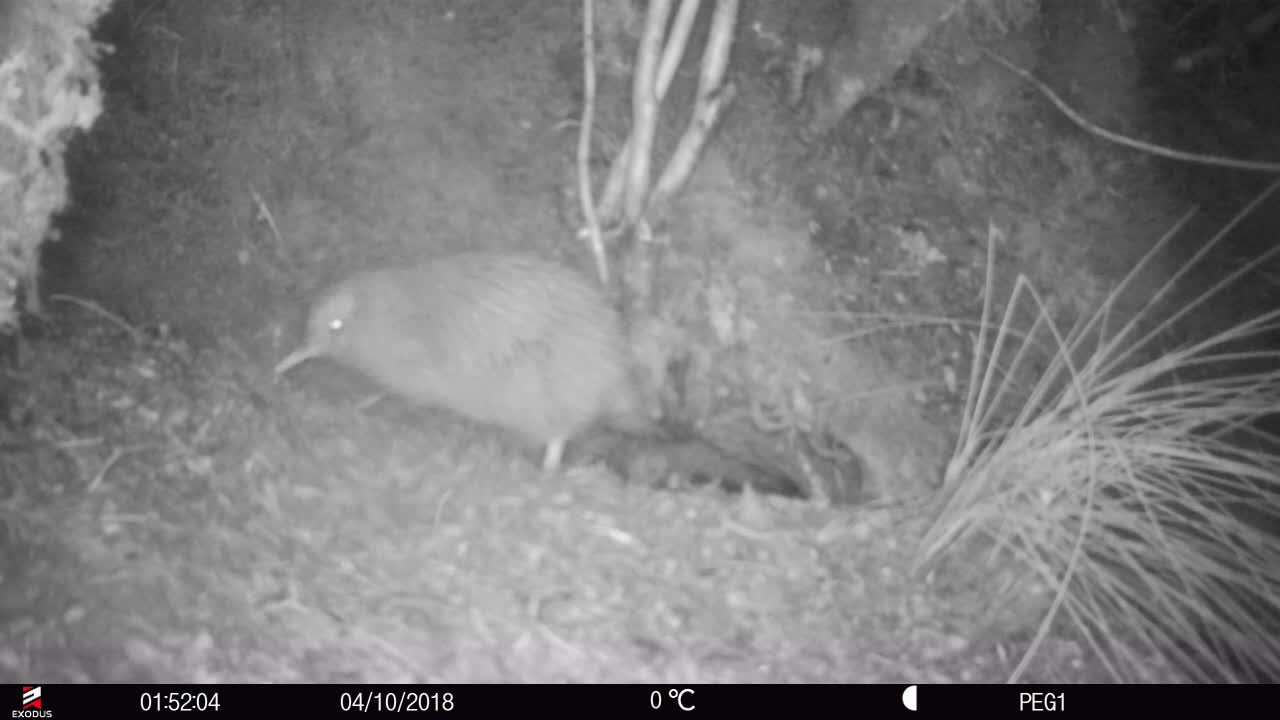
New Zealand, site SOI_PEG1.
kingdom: Animalia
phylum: Chordata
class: Aves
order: Apterygiformes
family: Apterygidae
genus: Apteryx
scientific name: Apteryx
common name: kiwi